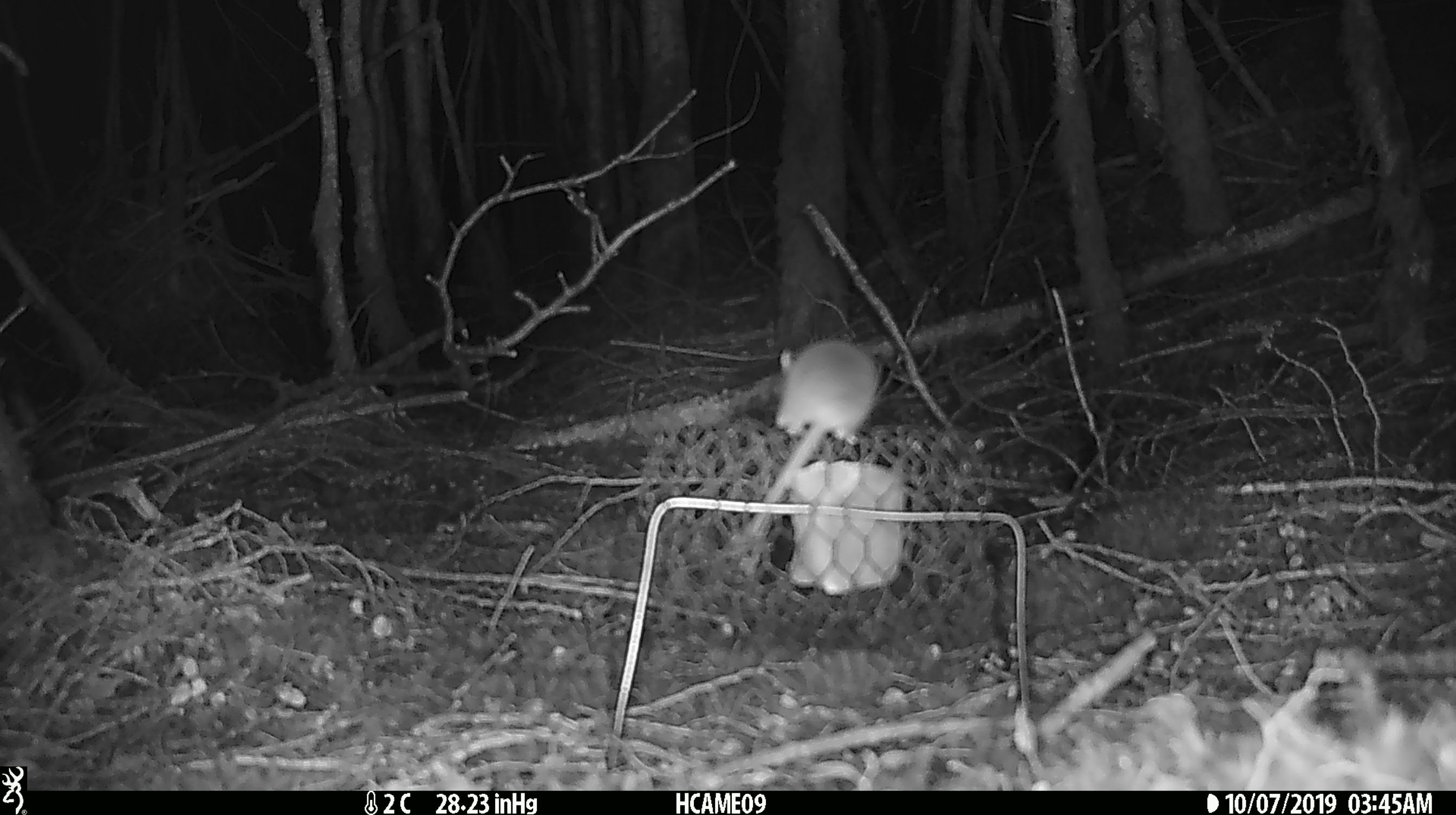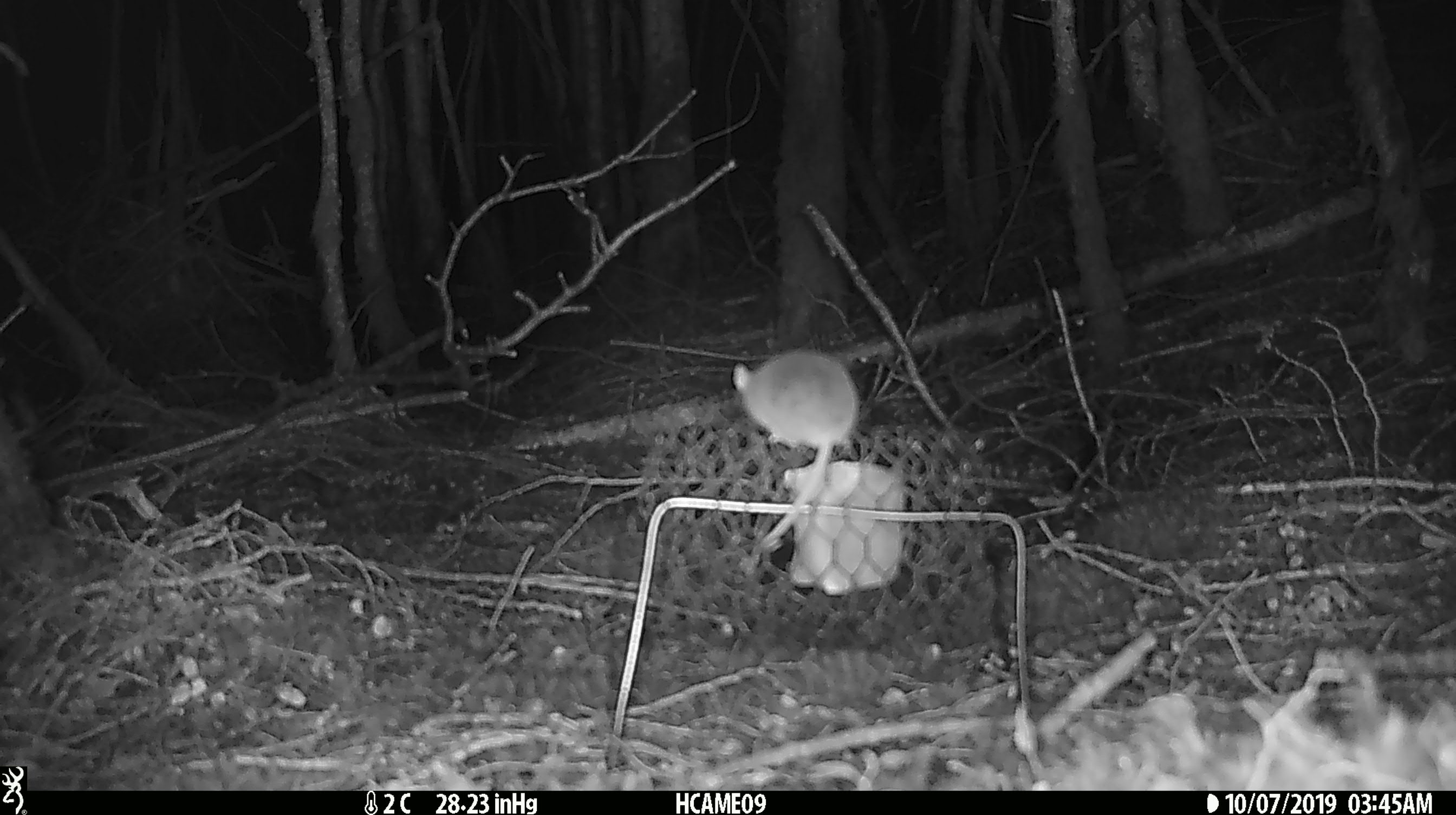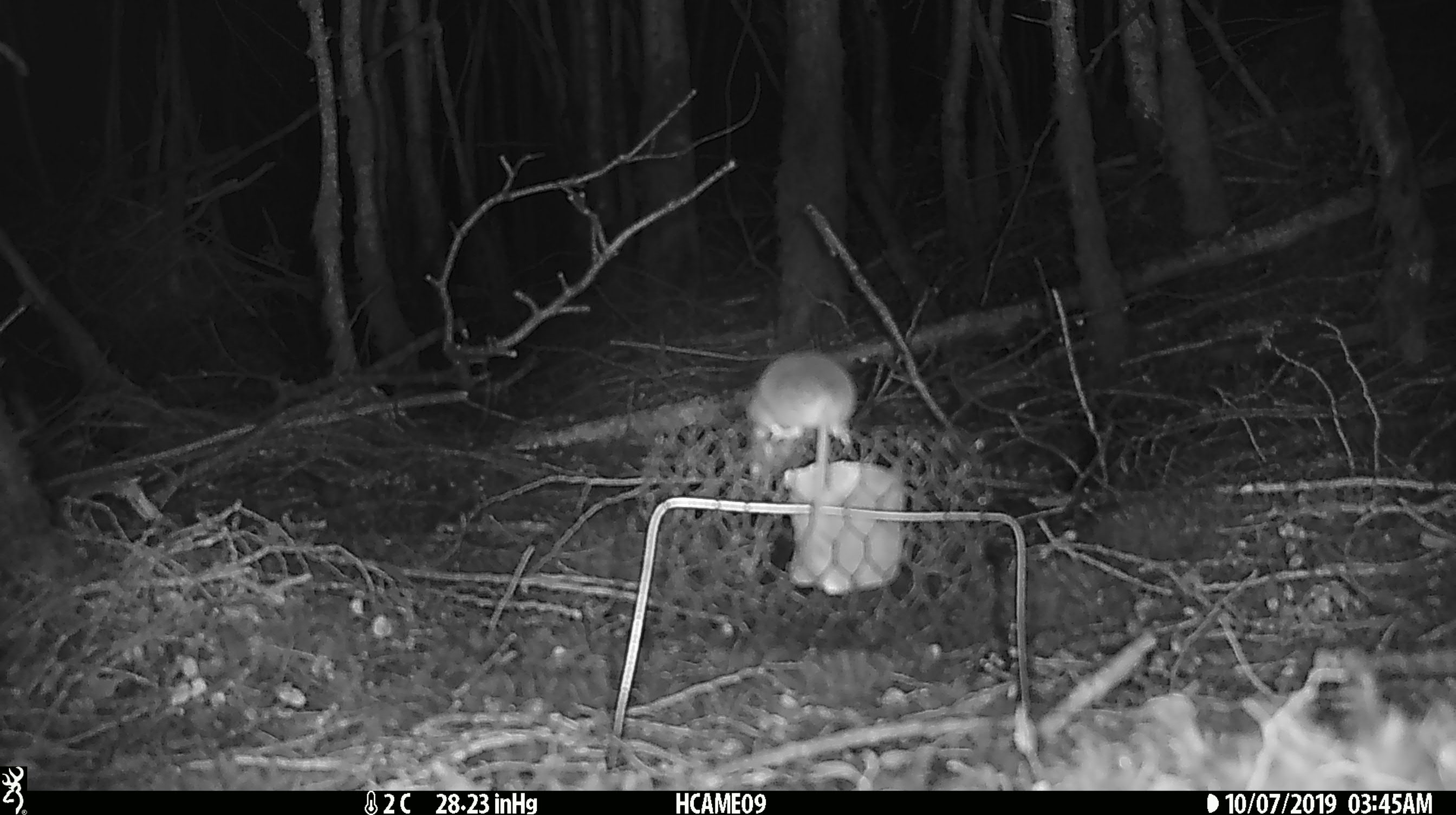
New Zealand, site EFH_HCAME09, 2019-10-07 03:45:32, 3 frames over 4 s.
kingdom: Animalia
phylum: Chordata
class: Mammalia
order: Rodentia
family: Muridae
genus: Mus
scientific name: Mus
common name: mouse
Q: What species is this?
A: Mouse (Mus).